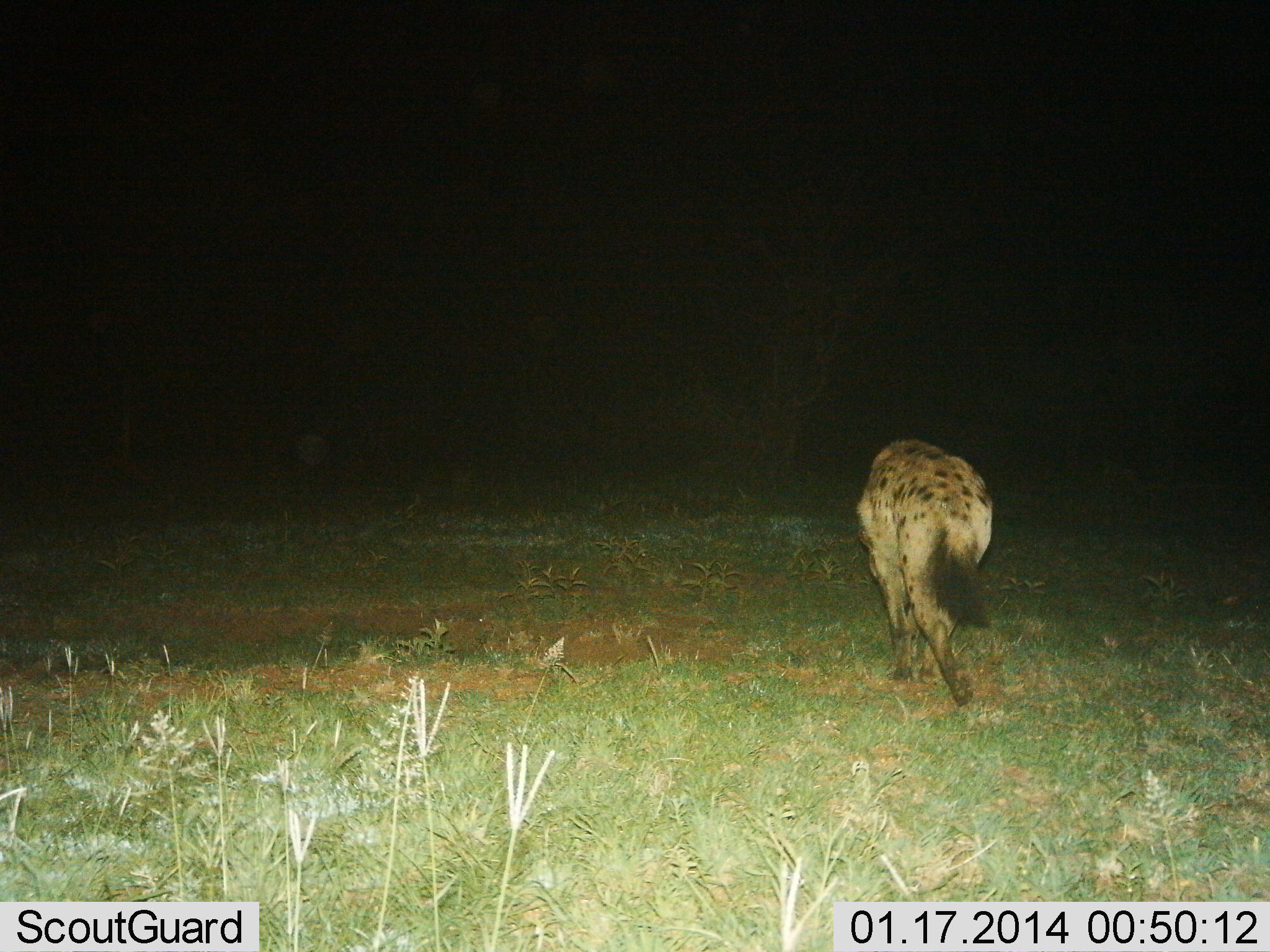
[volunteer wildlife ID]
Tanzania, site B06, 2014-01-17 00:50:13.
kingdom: Animalia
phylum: Chordata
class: Mammalia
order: Carnivora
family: Hyaenidae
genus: Crocuta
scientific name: Crocuta crocuta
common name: spotted hyena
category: hyenaspotted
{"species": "hyenaspotted (spotted hyena) (Crocuta crocuta)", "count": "1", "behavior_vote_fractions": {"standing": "0%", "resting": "0%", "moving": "100%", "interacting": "0%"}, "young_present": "0%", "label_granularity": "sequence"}